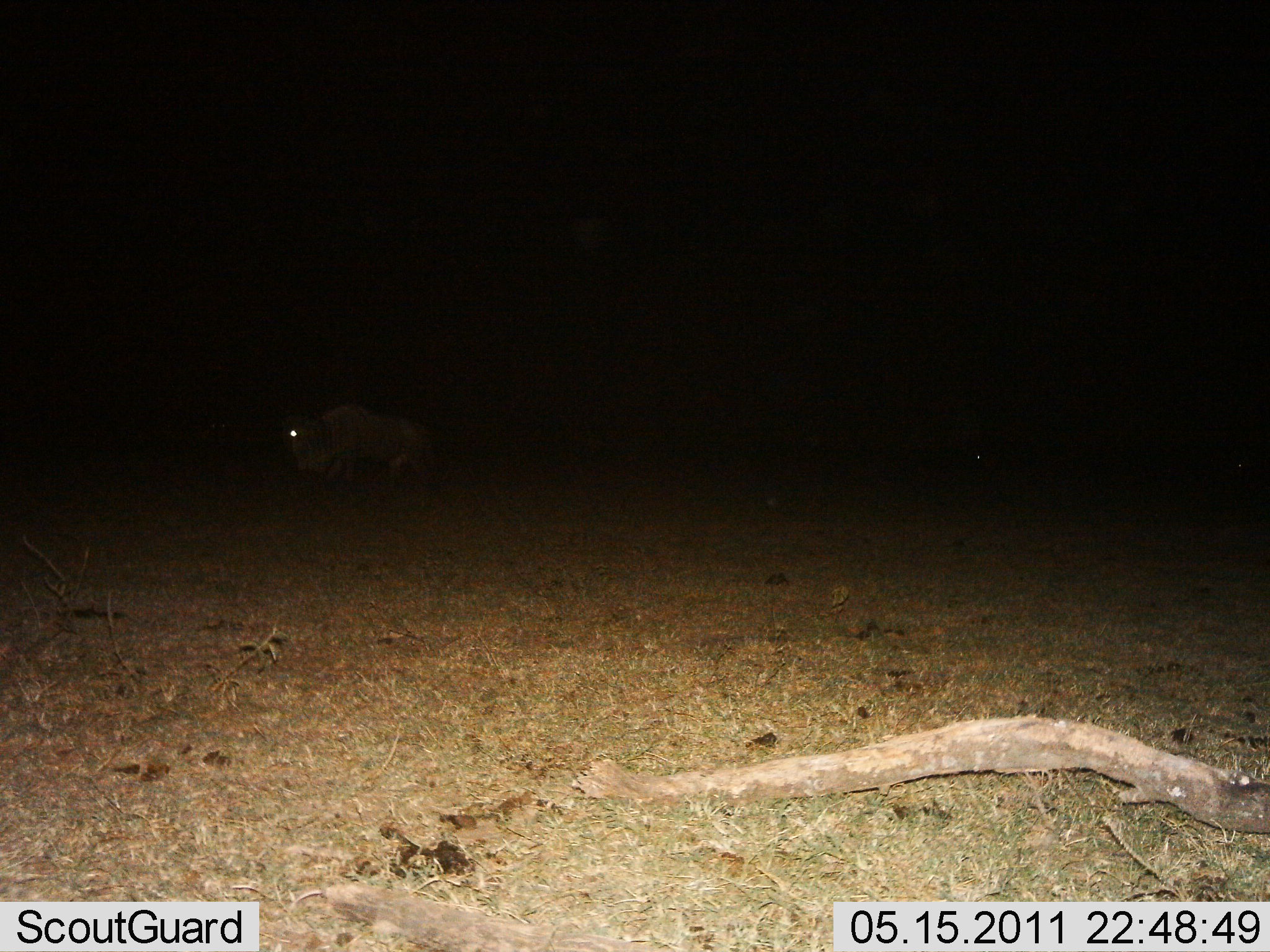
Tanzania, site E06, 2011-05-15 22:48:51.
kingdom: Animalia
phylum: Chordata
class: Mammalia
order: Artiodactyla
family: Bovidae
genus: Connochaetes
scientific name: Connochaetes taurinus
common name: blue wildebeest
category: wildebeest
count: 1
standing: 60%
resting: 20%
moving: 20%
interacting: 0%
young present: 0%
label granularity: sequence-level